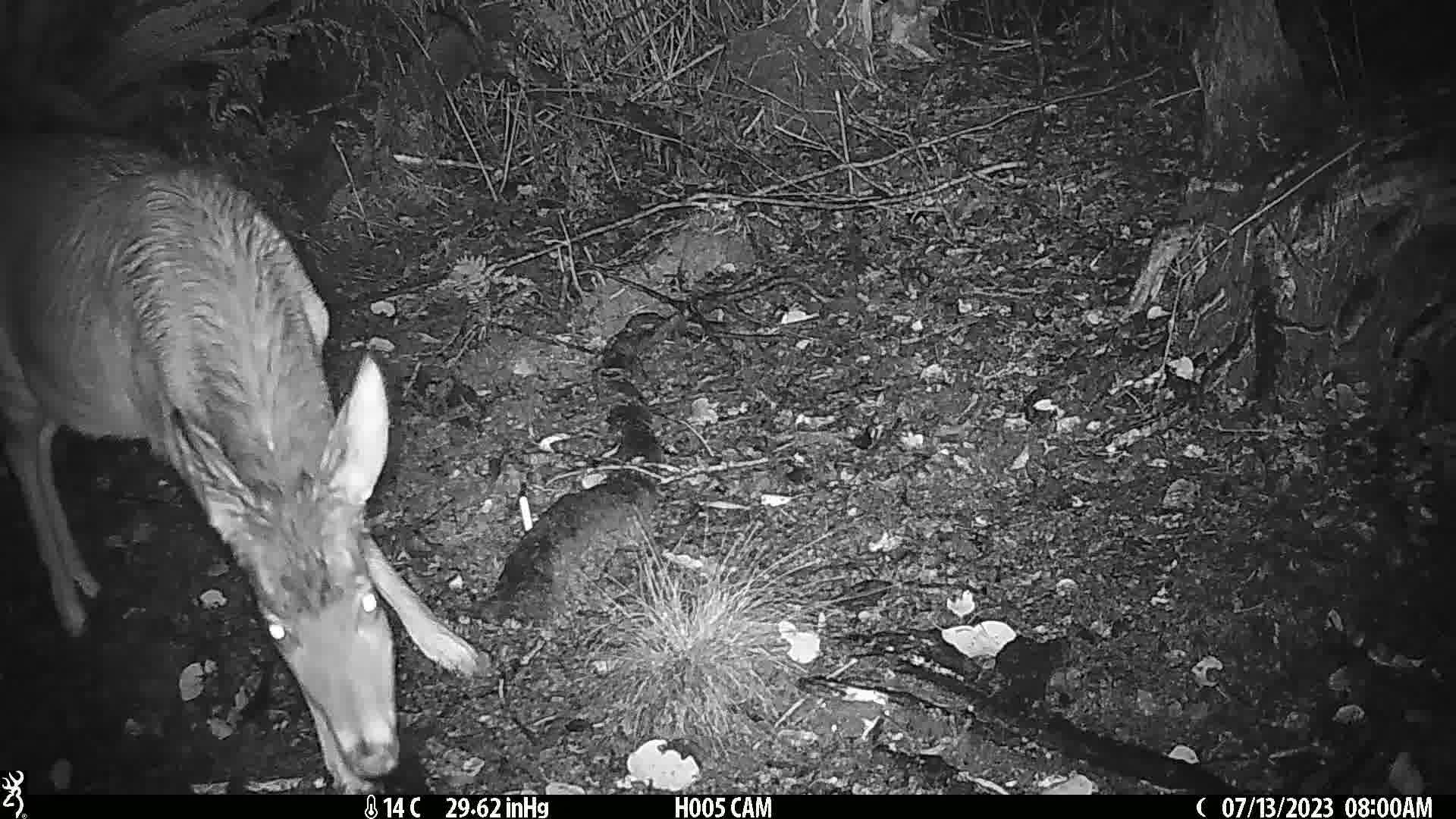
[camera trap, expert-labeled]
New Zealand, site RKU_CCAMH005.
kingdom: Animalia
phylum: Chordata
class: Mammalia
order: Artiodactyla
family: Cervidae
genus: Odocoileus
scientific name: Odocoileus virginianus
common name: white-tailed deer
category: white tailed deer